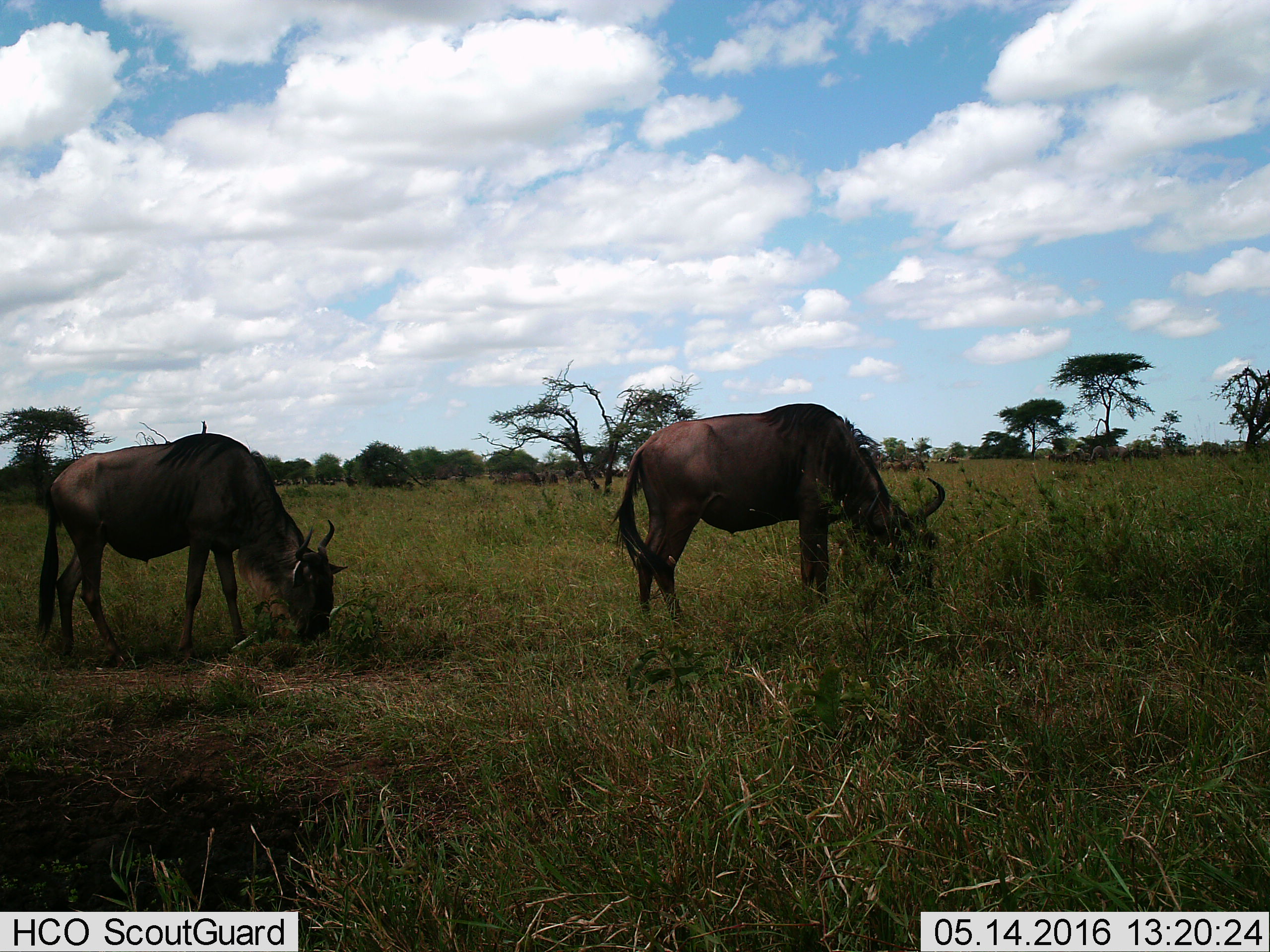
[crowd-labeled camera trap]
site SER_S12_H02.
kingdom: Animalia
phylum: Chordata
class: Mammalia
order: Artiodactyla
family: Bovidae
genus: Connochaetes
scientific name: Connochaetes taurinus taurinus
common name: blue wildebeest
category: wildebeestblue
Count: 2.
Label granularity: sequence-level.